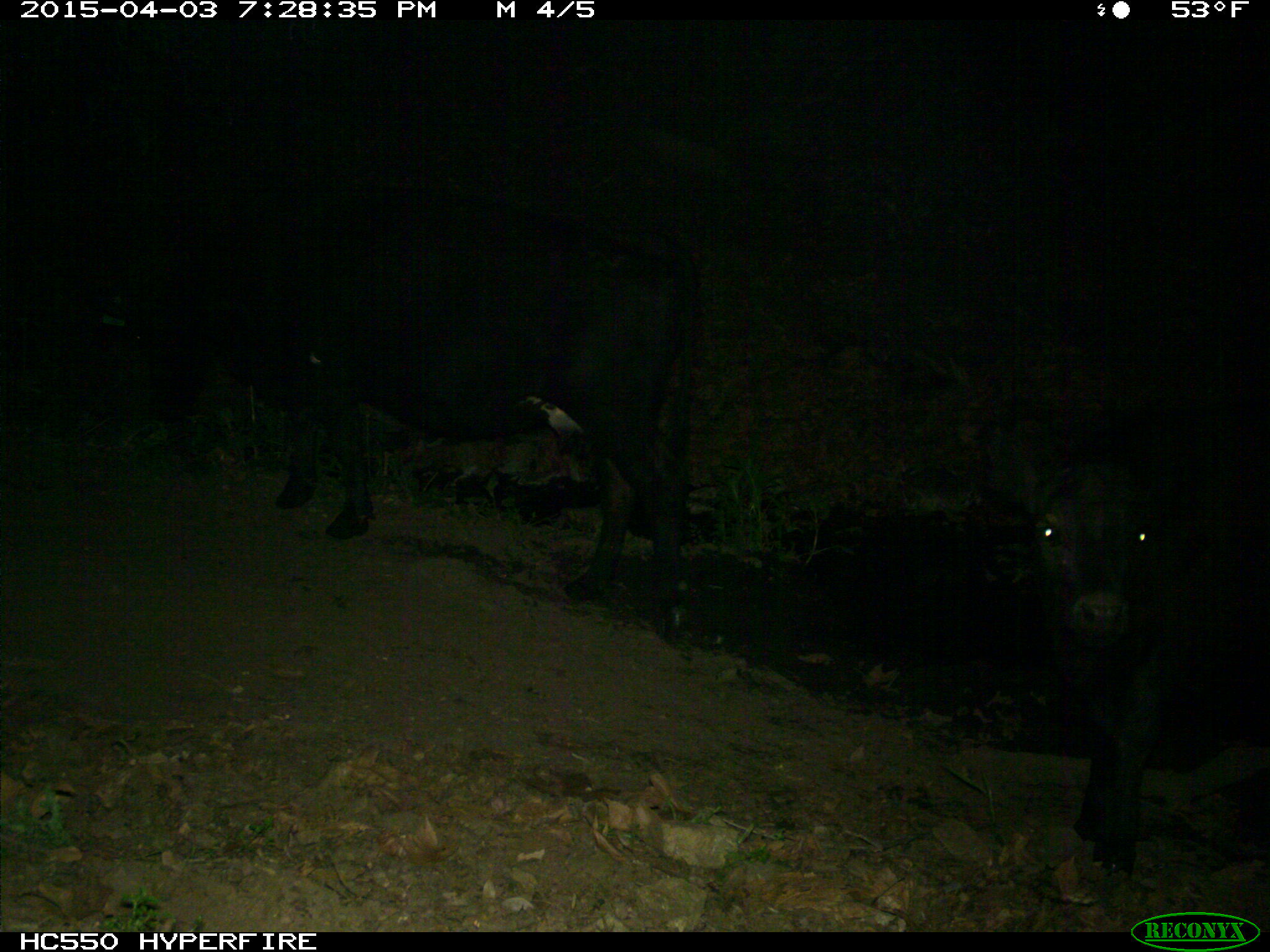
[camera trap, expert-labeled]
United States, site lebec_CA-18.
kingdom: Animalia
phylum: Chordata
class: Mammalia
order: Artiodactyla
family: Bovidae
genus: Bos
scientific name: Bos taurus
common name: domestic cow